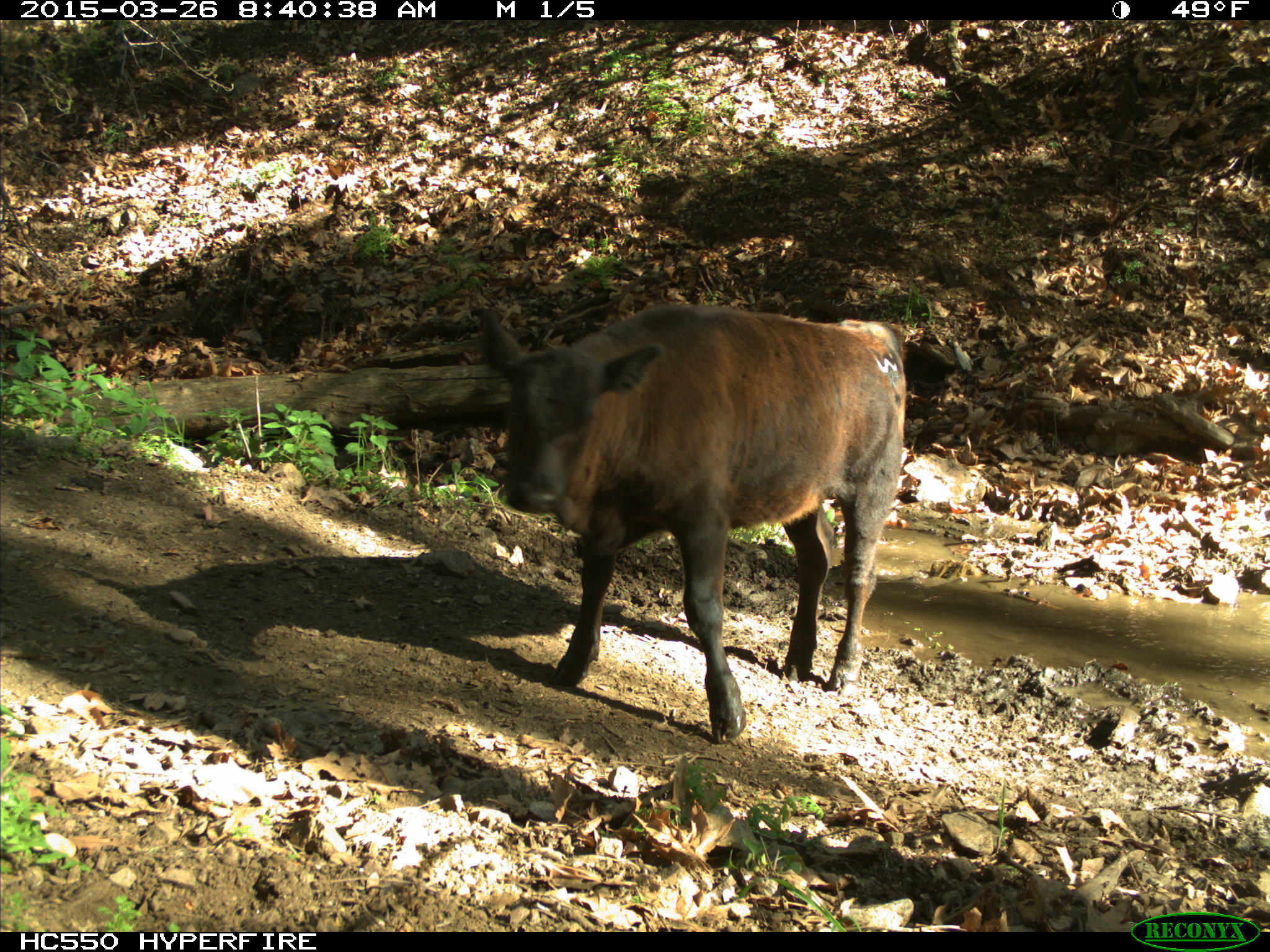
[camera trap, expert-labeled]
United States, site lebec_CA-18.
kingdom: Animalia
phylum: Chordata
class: Mammalia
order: Artiodactyla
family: Bovidae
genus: Bos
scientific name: Bos taurus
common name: domestic cow